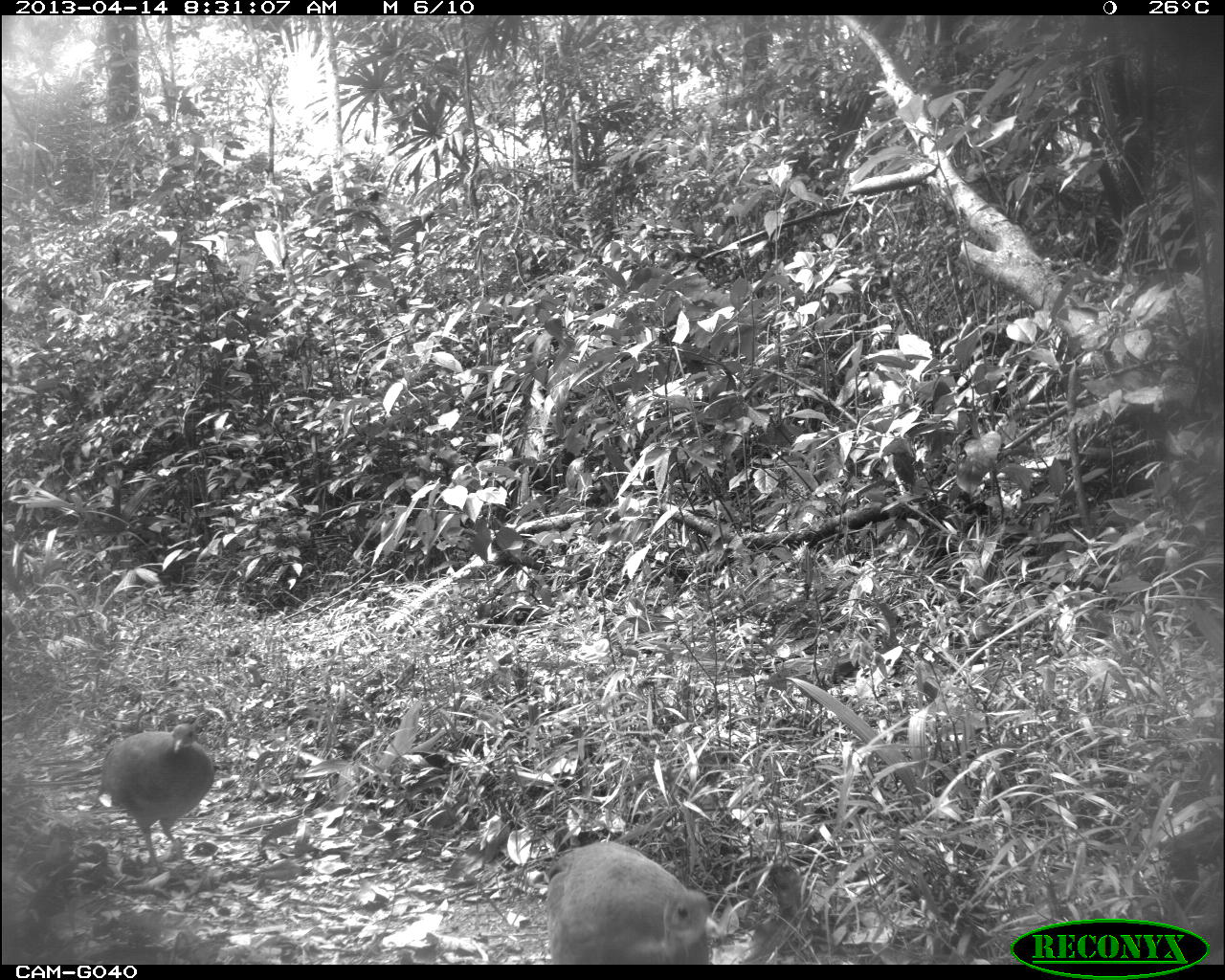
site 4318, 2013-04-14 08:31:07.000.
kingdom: Animalia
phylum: Chordata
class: Aves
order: Tinamiformes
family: Tinamidae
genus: Tinamus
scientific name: Tinamus major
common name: great tinamou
Tinamus major (great tinamou), count 2.